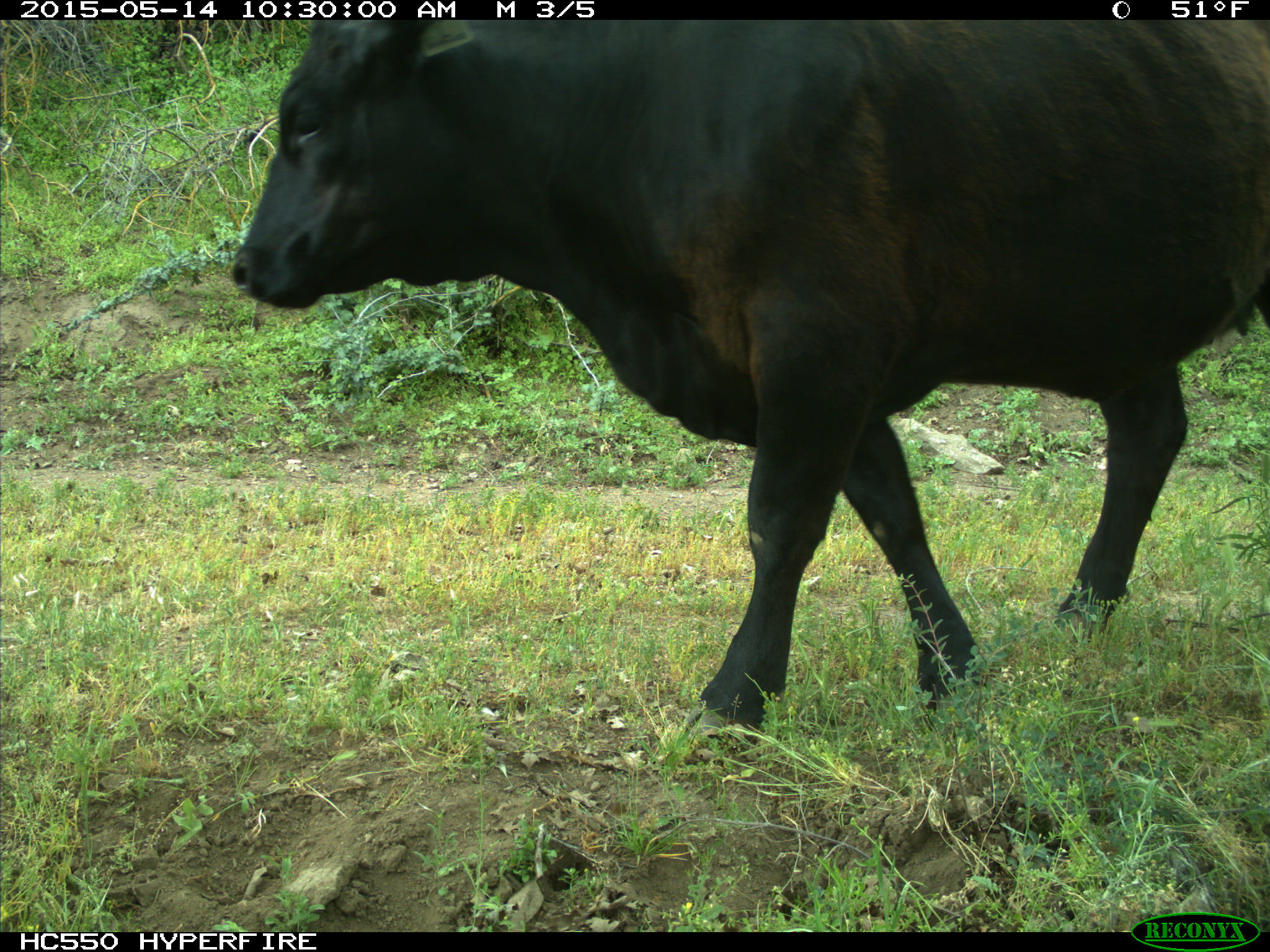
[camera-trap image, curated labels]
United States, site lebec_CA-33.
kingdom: Animalia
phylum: Chordata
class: Mammalia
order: Artiodactyla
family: Bovidae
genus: Bos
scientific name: Bos taurus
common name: domestic cow